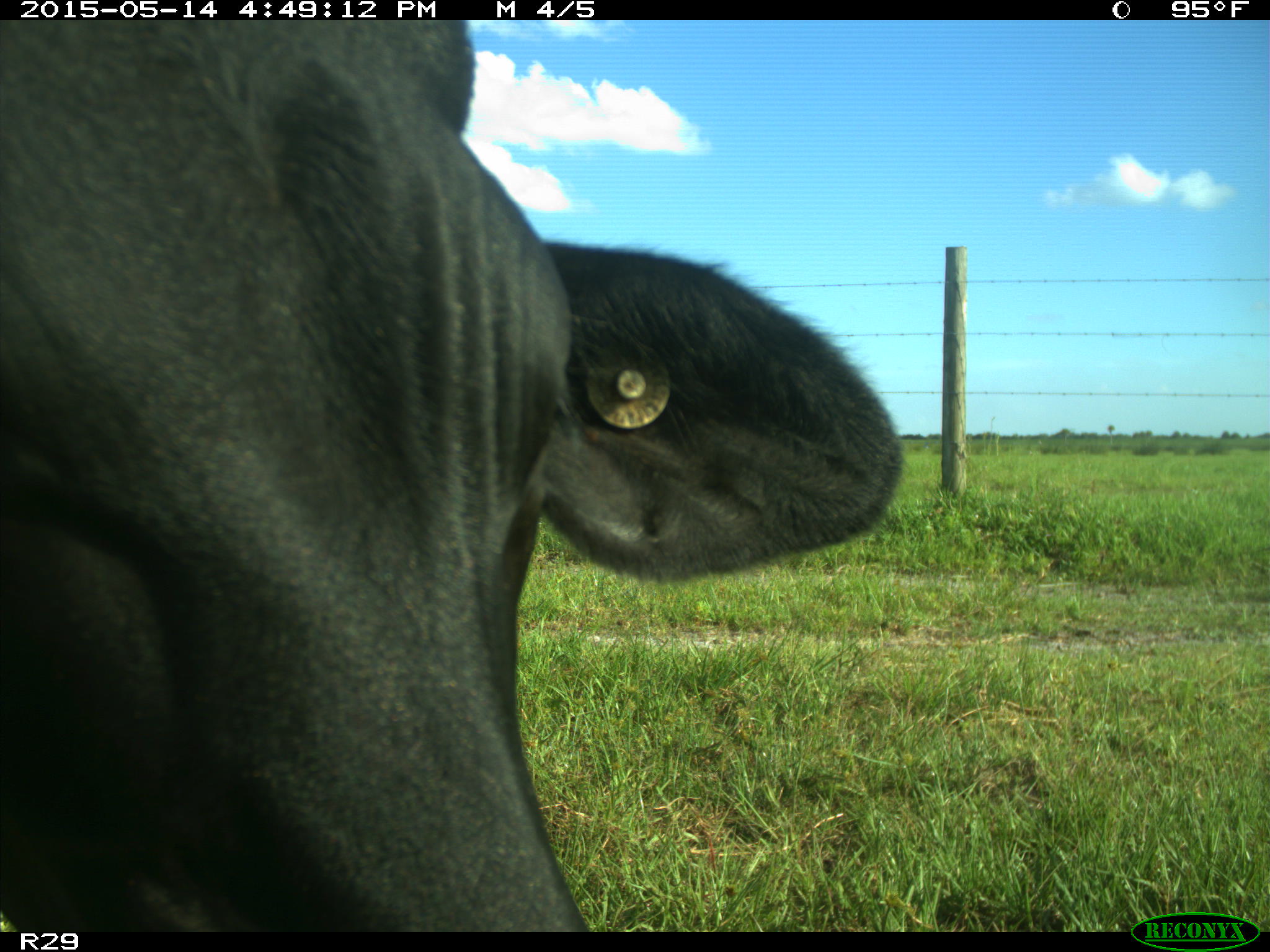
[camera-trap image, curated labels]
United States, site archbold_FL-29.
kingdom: Animalia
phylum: Chordata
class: Mammalia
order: Artiodactyla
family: Bovidae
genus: Bos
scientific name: Bos taurus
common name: domestic cow